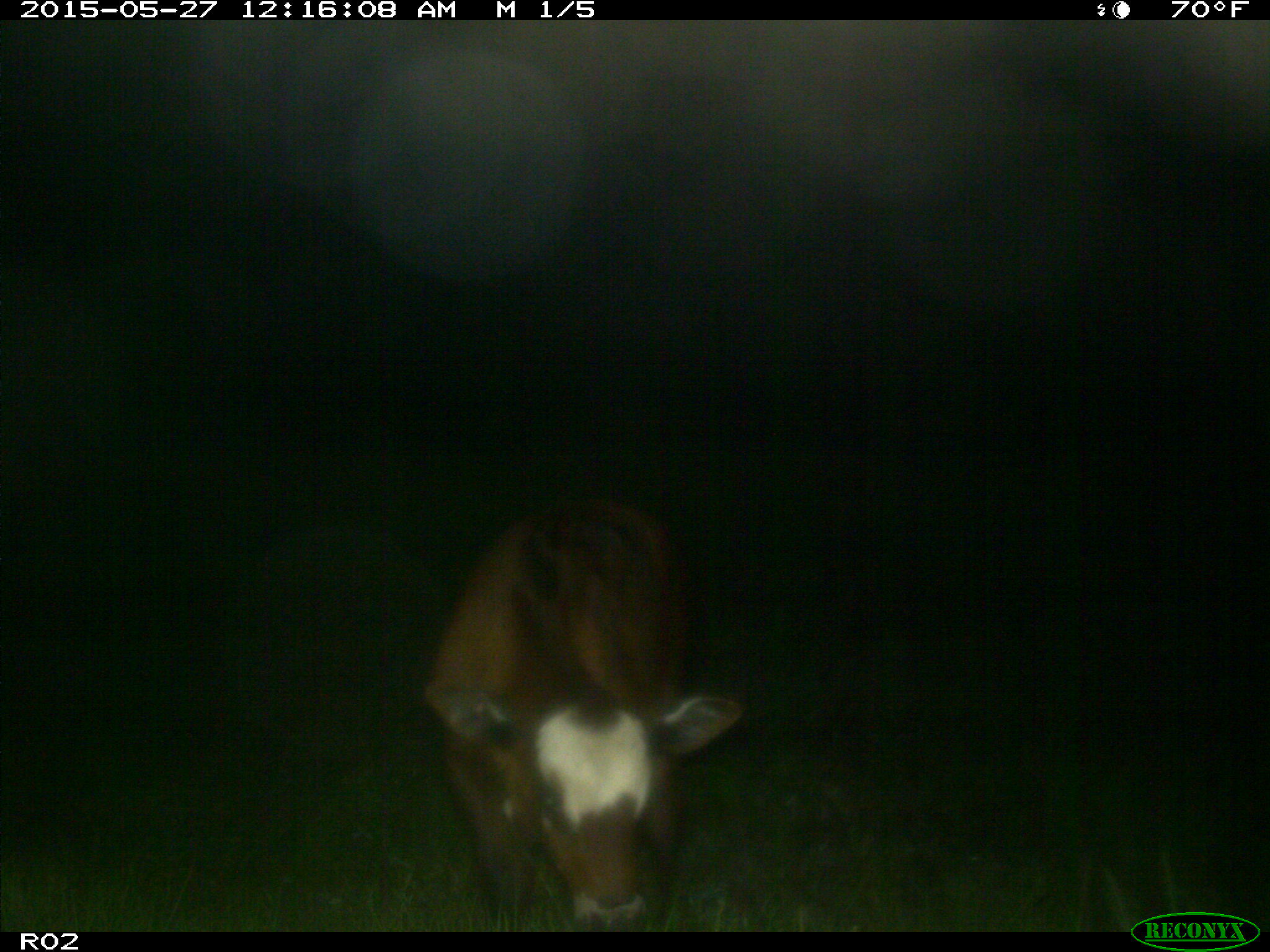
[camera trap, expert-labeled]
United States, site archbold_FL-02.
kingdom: Animalia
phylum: Chordata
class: Mammalia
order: Artiodactyla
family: Bovidae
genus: Bos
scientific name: Bos taurus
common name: domestic cow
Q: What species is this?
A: Bos taurus (domestic cow).